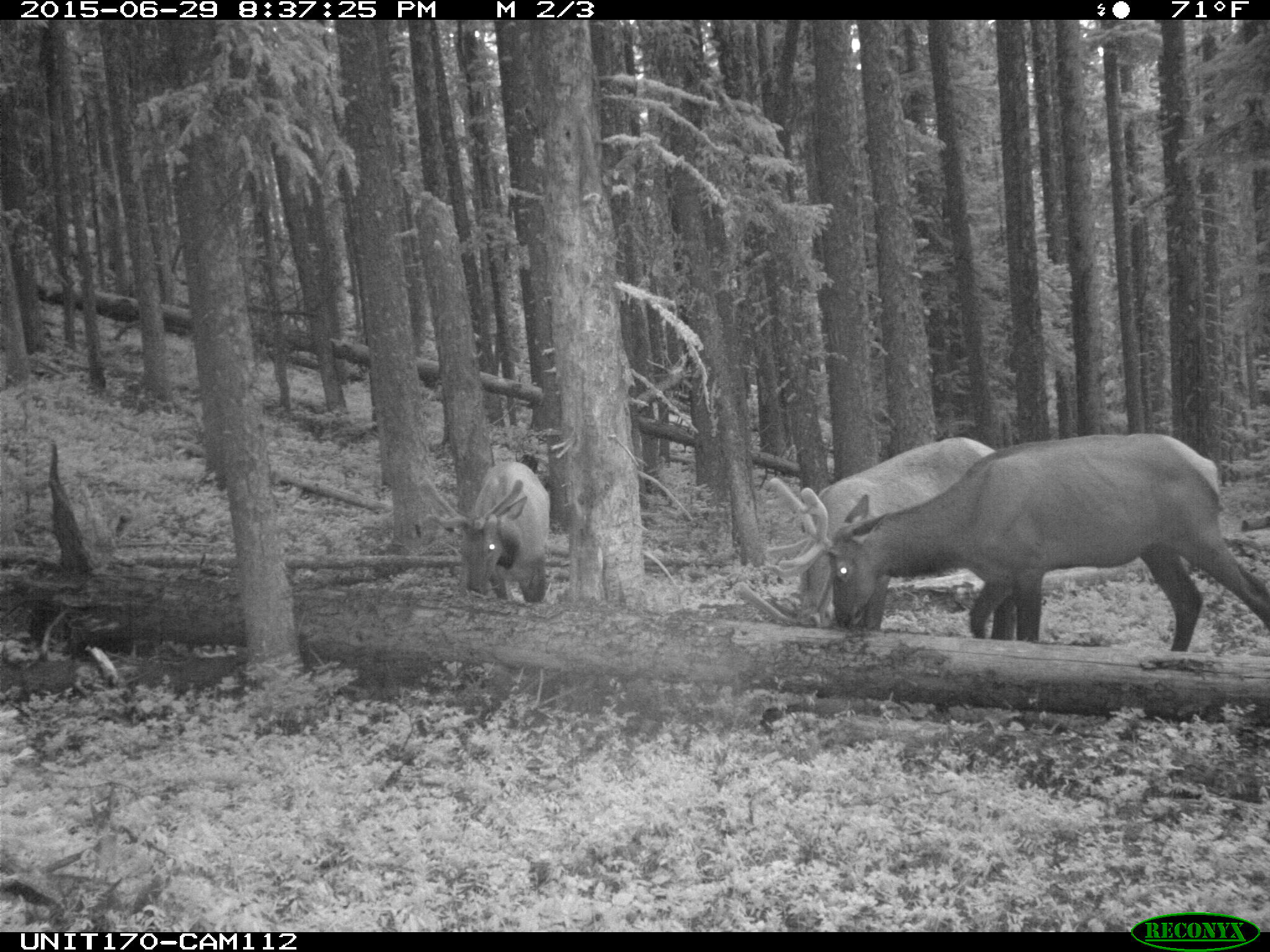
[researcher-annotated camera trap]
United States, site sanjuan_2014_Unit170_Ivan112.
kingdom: Animalia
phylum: Chordata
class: Mammalia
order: Artiodactyla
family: Cervidae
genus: Cervus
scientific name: Cervus elaphus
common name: red deer